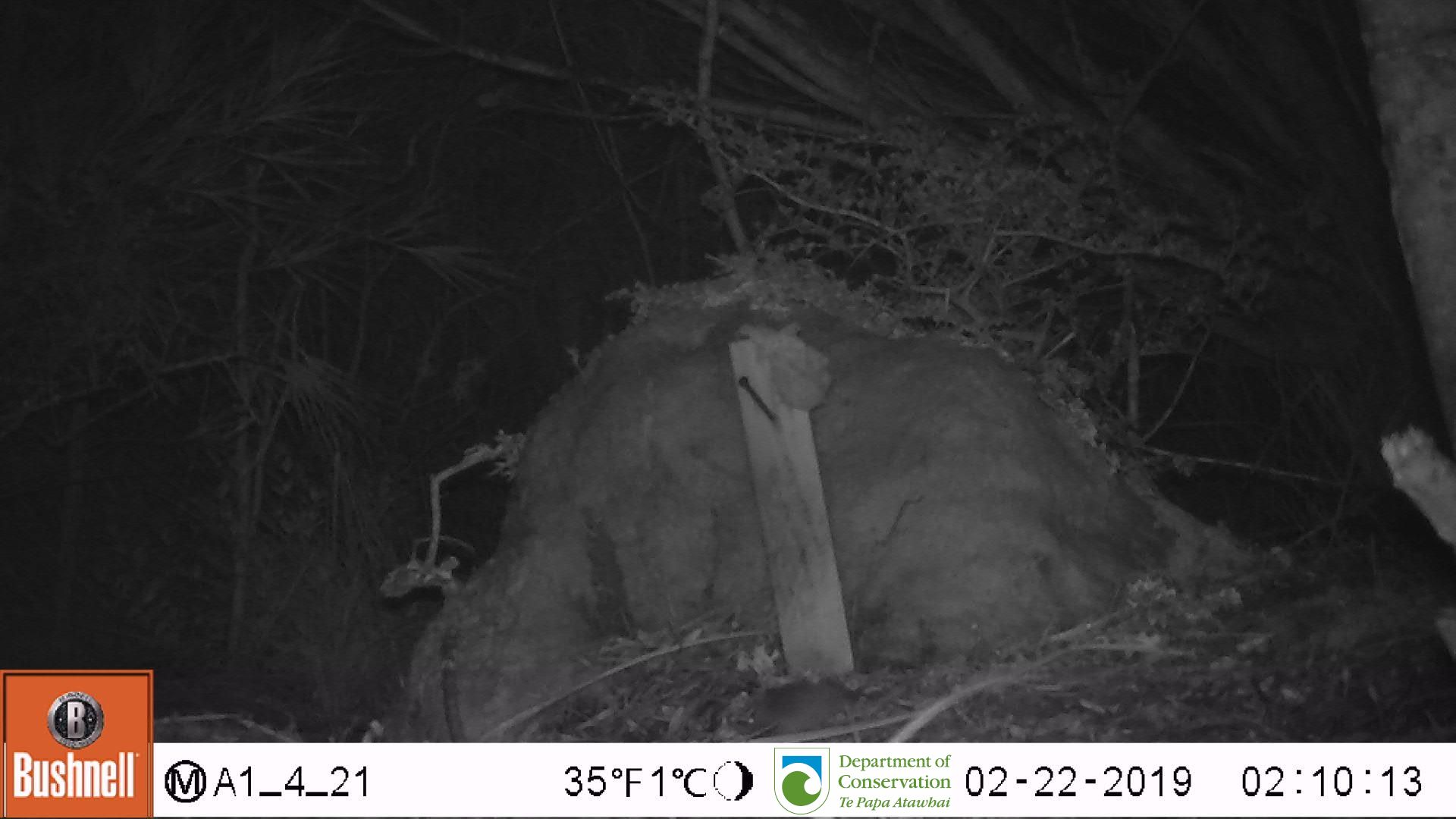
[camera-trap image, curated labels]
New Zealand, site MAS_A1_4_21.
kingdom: Animalia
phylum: Chordata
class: Mammalia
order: Rodentia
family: Muridae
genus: Mus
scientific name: Mus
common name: mouse